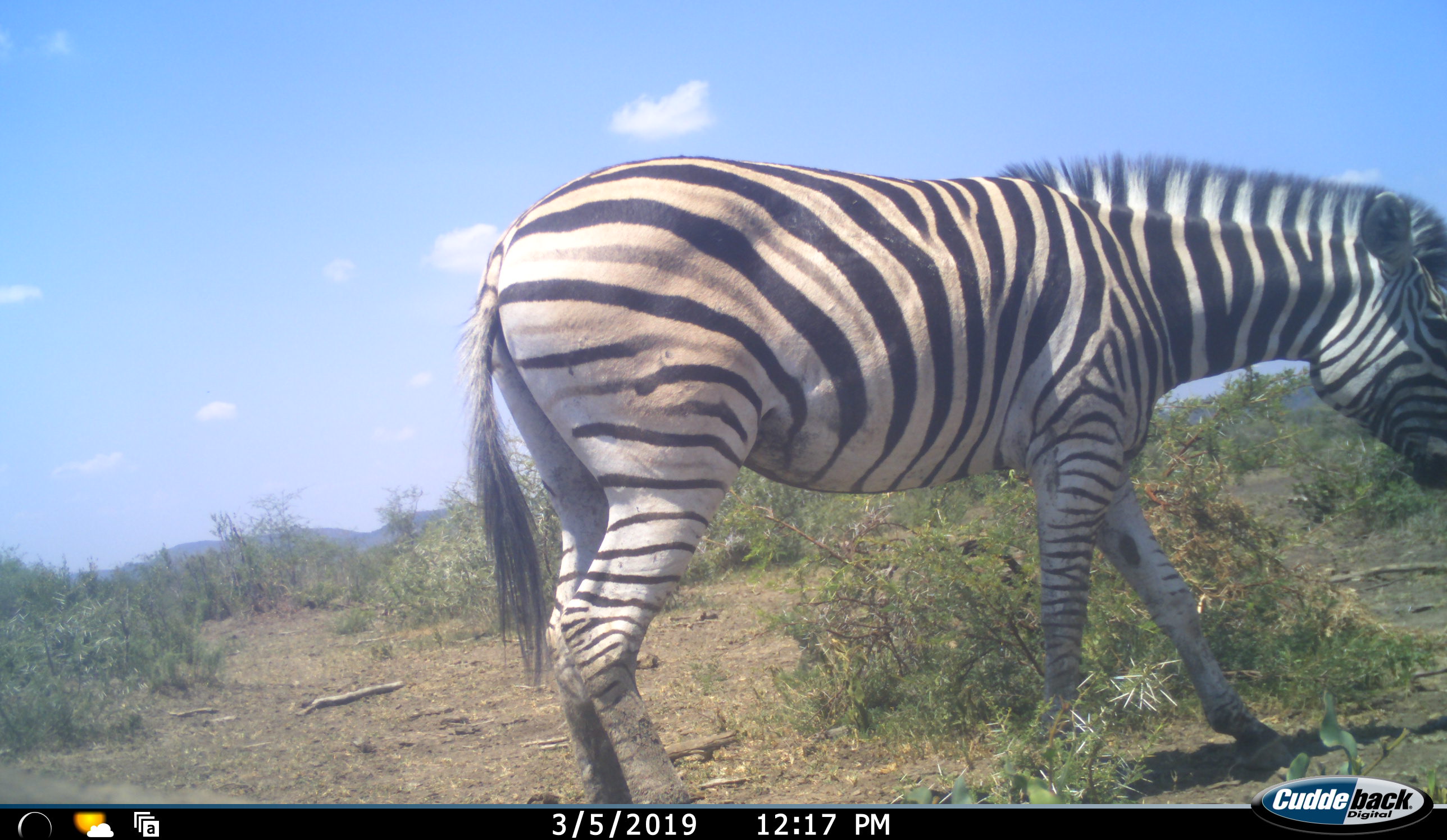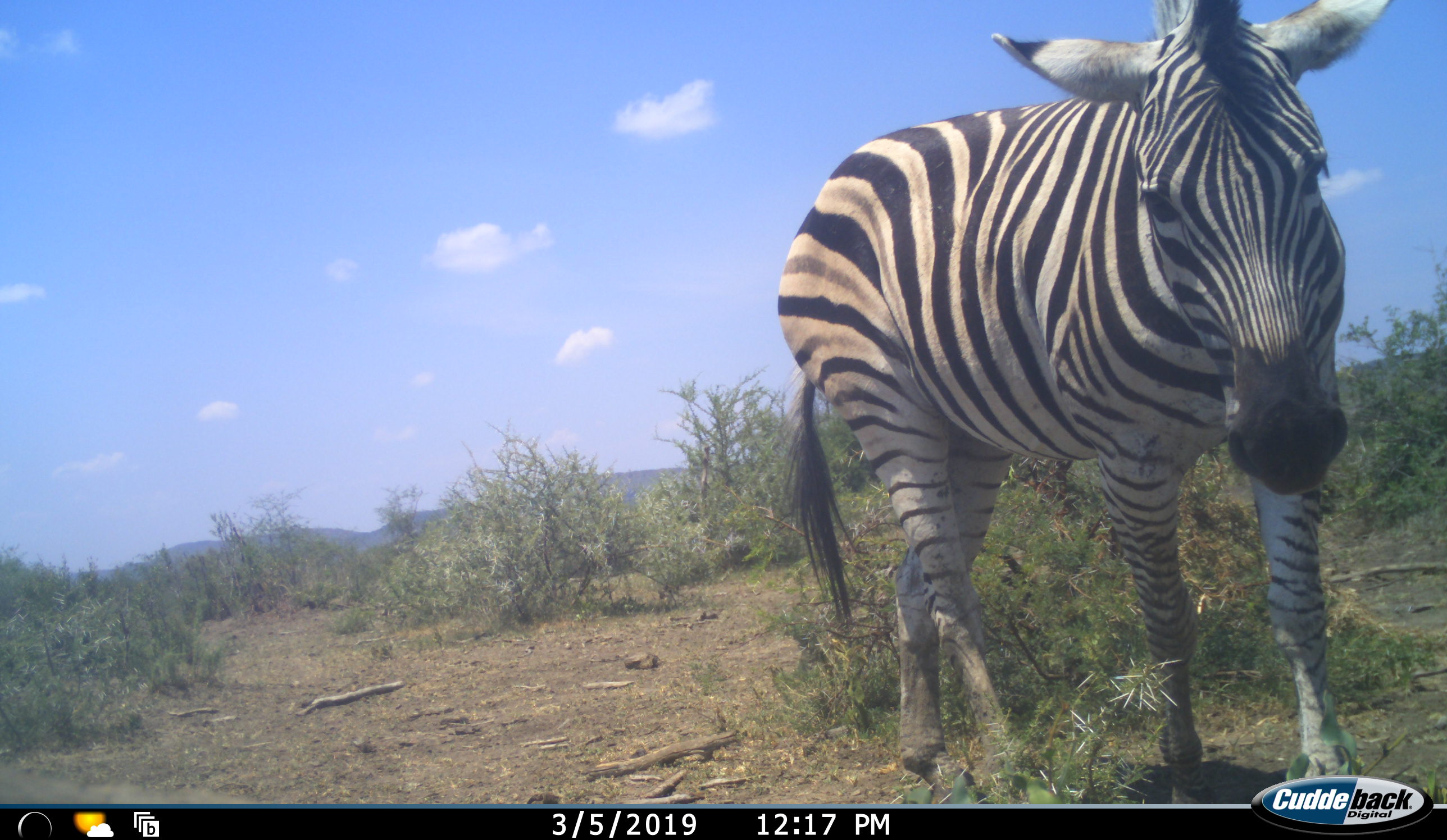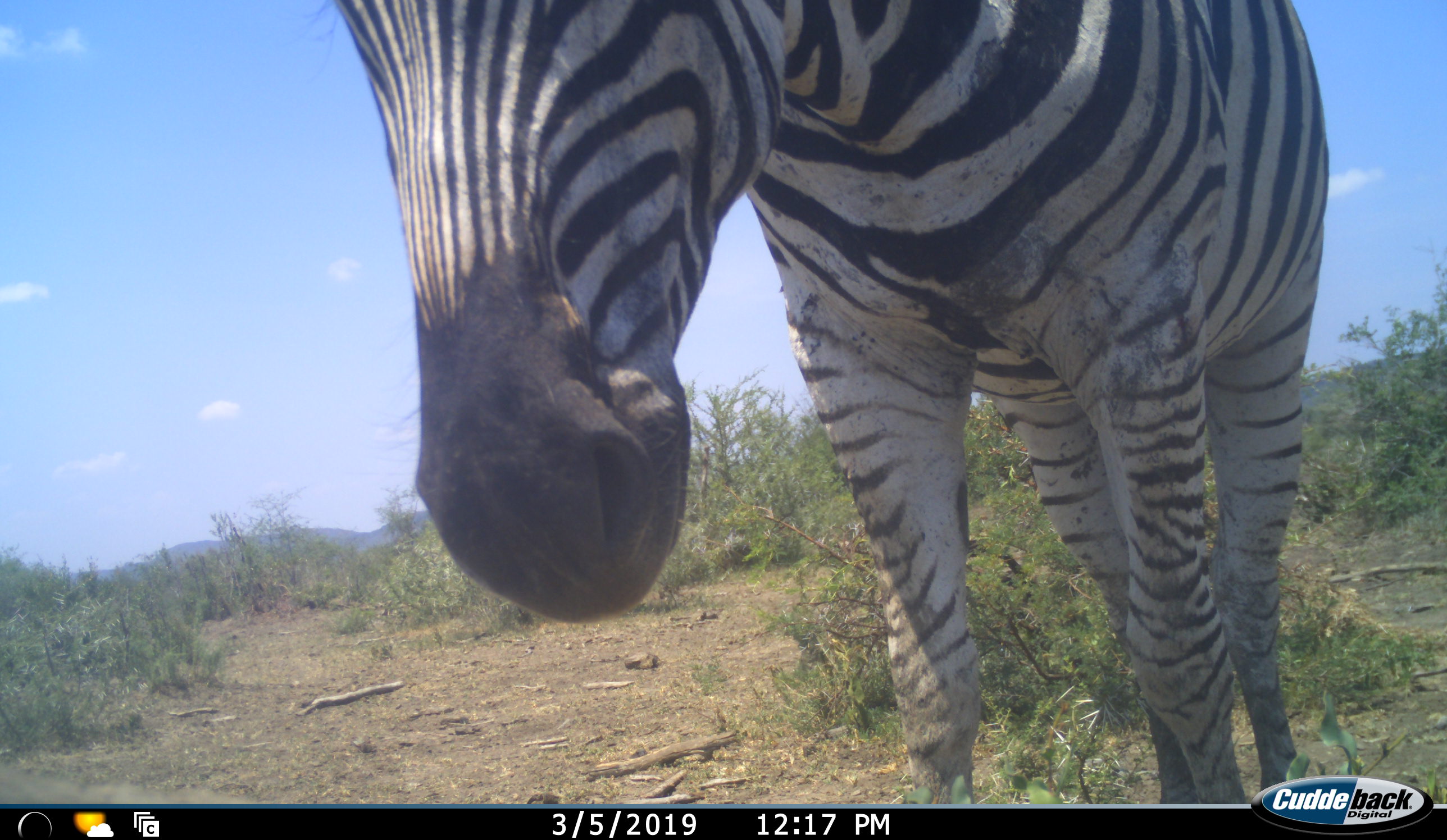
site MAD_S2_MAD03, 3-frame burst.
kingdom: Animalia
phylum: Chordata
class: Mammalia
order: Perissodactyla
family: Equidae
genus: Equus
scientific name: Equus quagga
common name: plains zebra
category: zebraplains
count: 1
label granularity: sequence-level